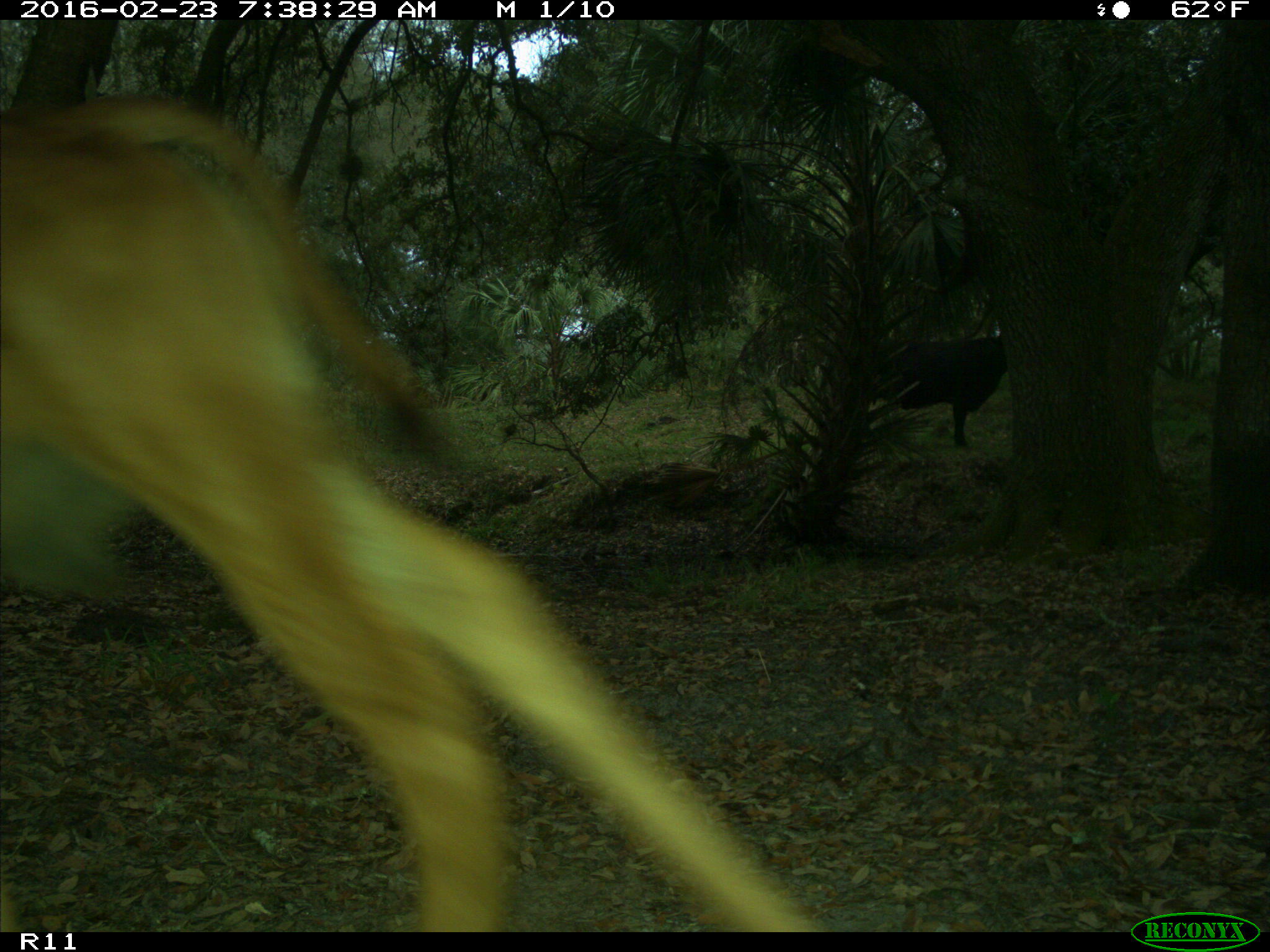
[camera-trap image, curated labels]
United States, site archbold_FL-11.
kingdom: Animalia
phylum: Chordata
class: Mammalia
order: Artiodactyla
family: Bovidae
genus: Bos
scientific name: Bos taurus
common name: domestic cow